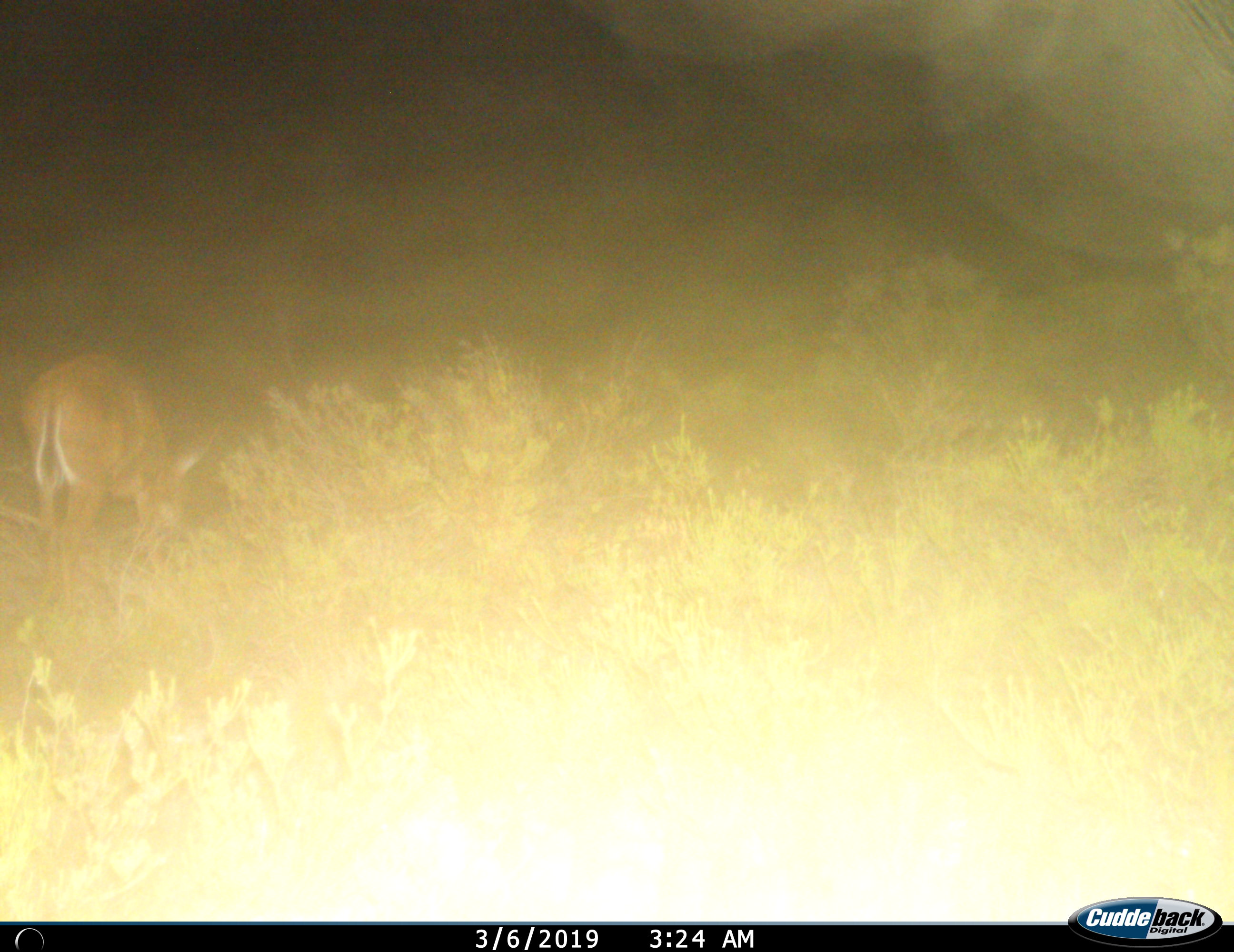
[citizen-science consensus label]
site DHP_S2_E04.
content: unidentified animal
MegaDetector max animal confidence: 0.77